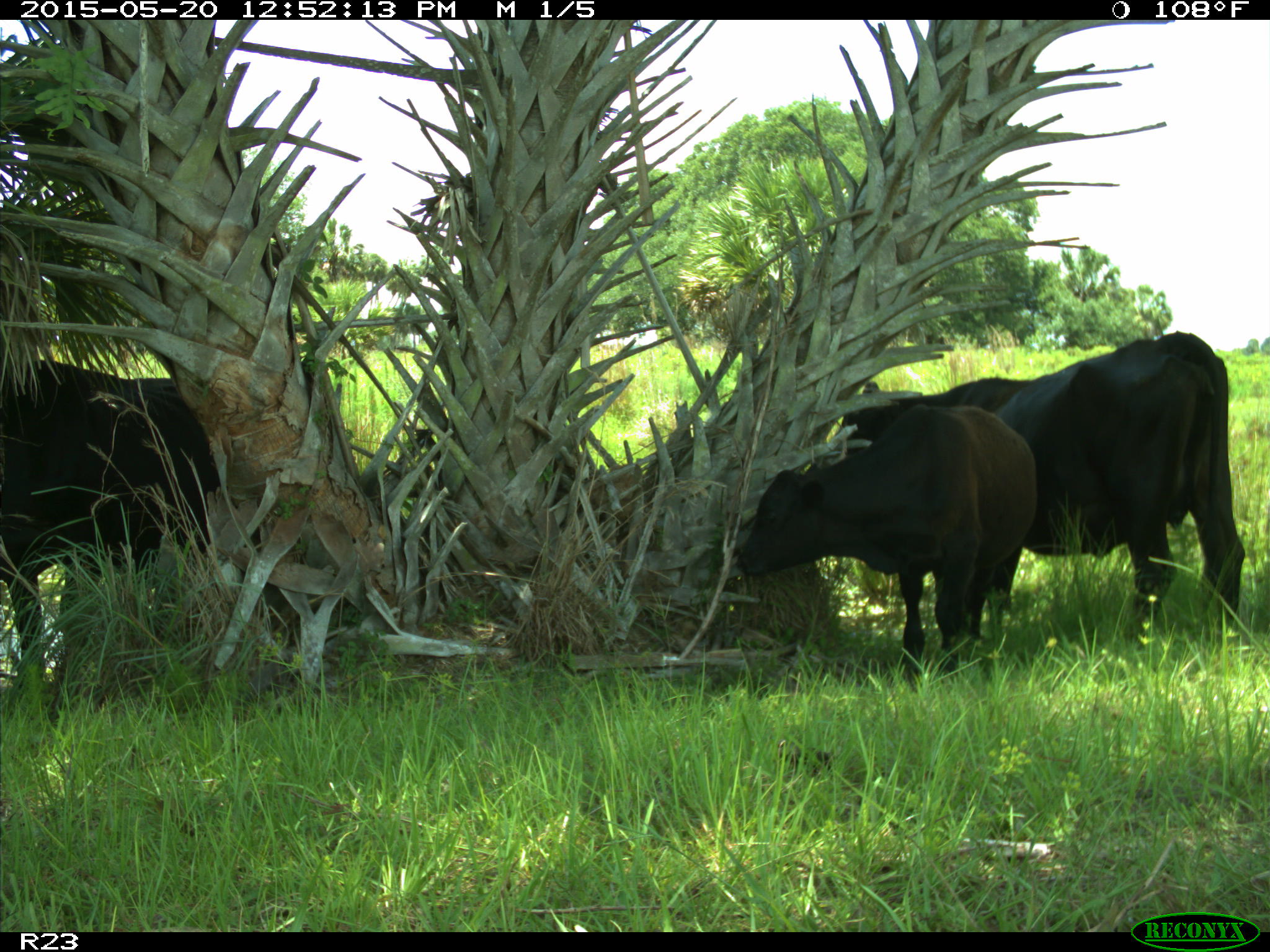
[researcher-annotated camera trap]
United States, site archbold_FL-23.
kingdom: Animalia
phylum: Chordata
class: Mammalia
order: Artiodactyla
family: Bovidae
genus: Bos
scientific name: Bos taurus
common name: domestic cow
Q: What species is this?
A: Bos taurus (domestic cow).